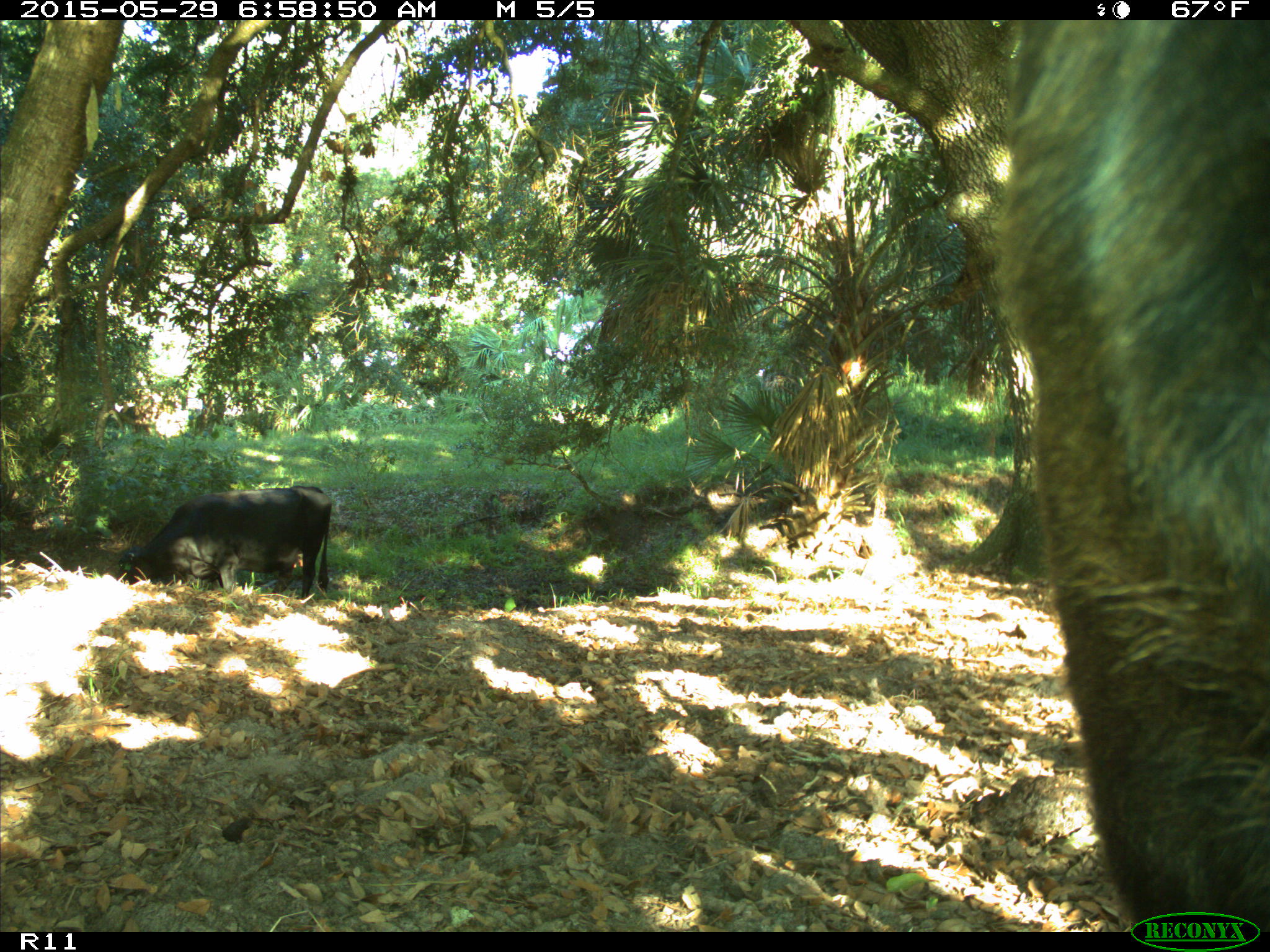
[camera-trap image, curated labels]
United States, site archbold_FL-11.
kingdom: Animalia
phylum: Chordata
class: Mammalia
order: Artiodactyla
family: Bovidae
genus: Bos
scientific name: Bos taurus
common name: domestic cow